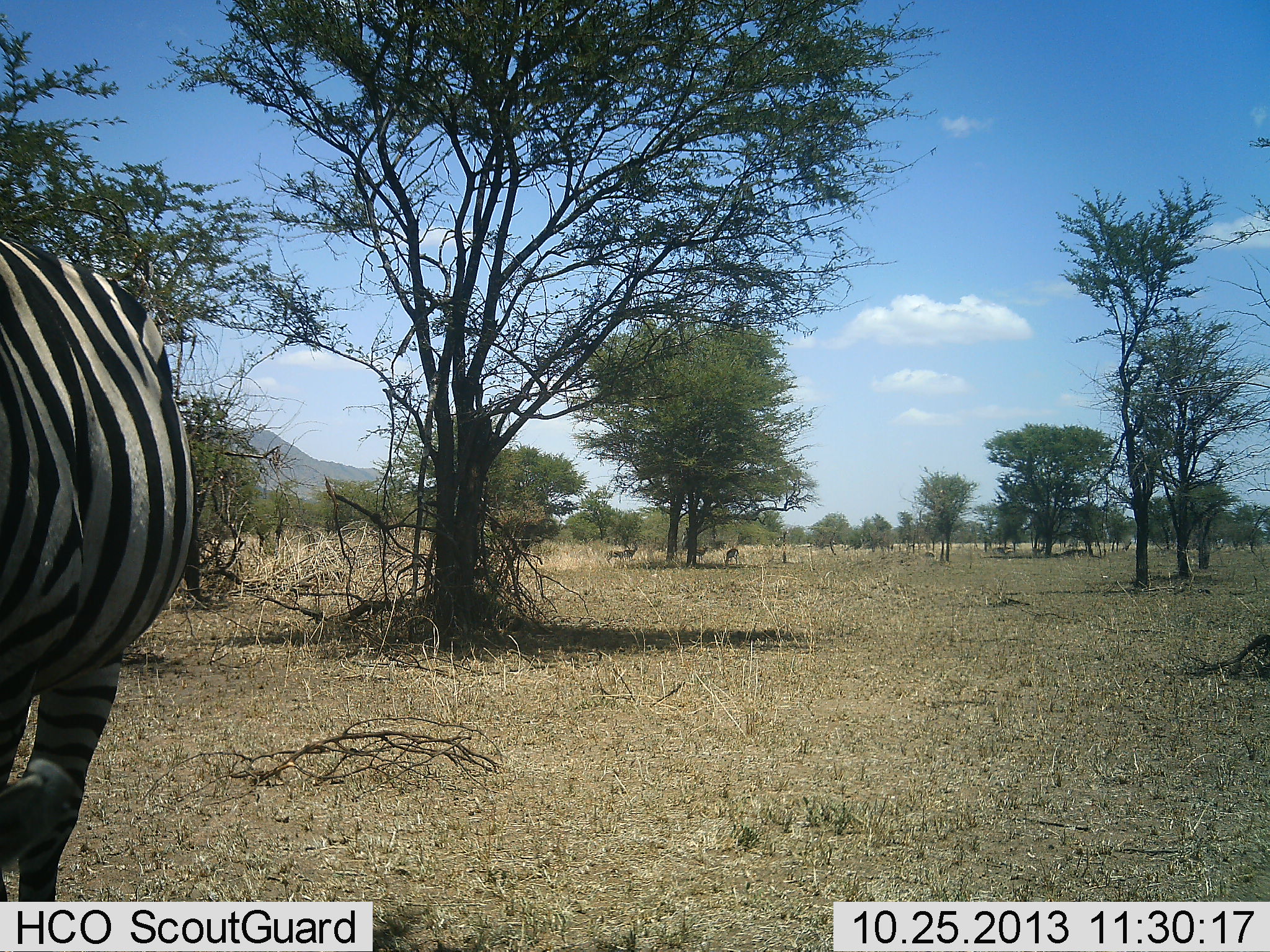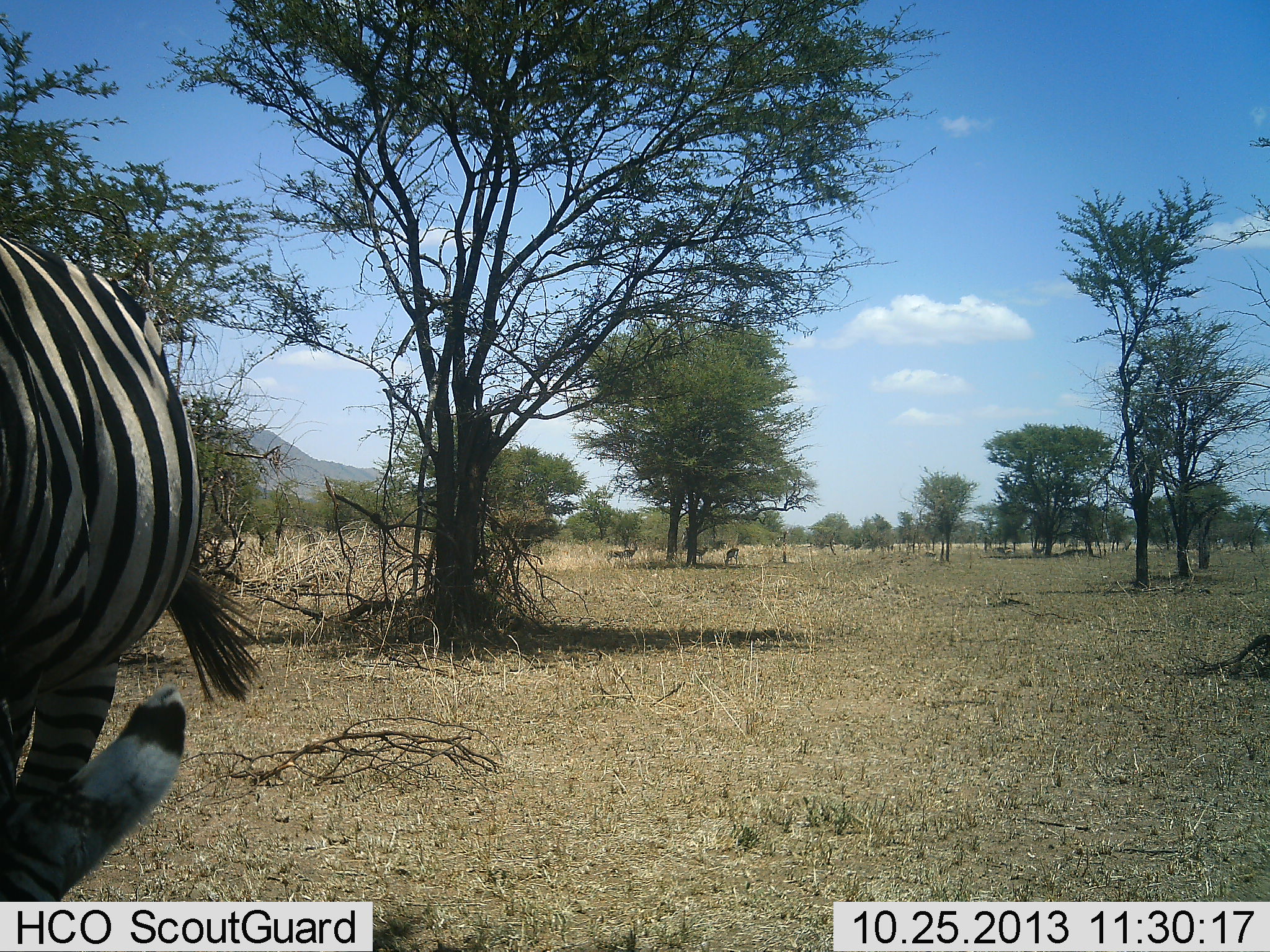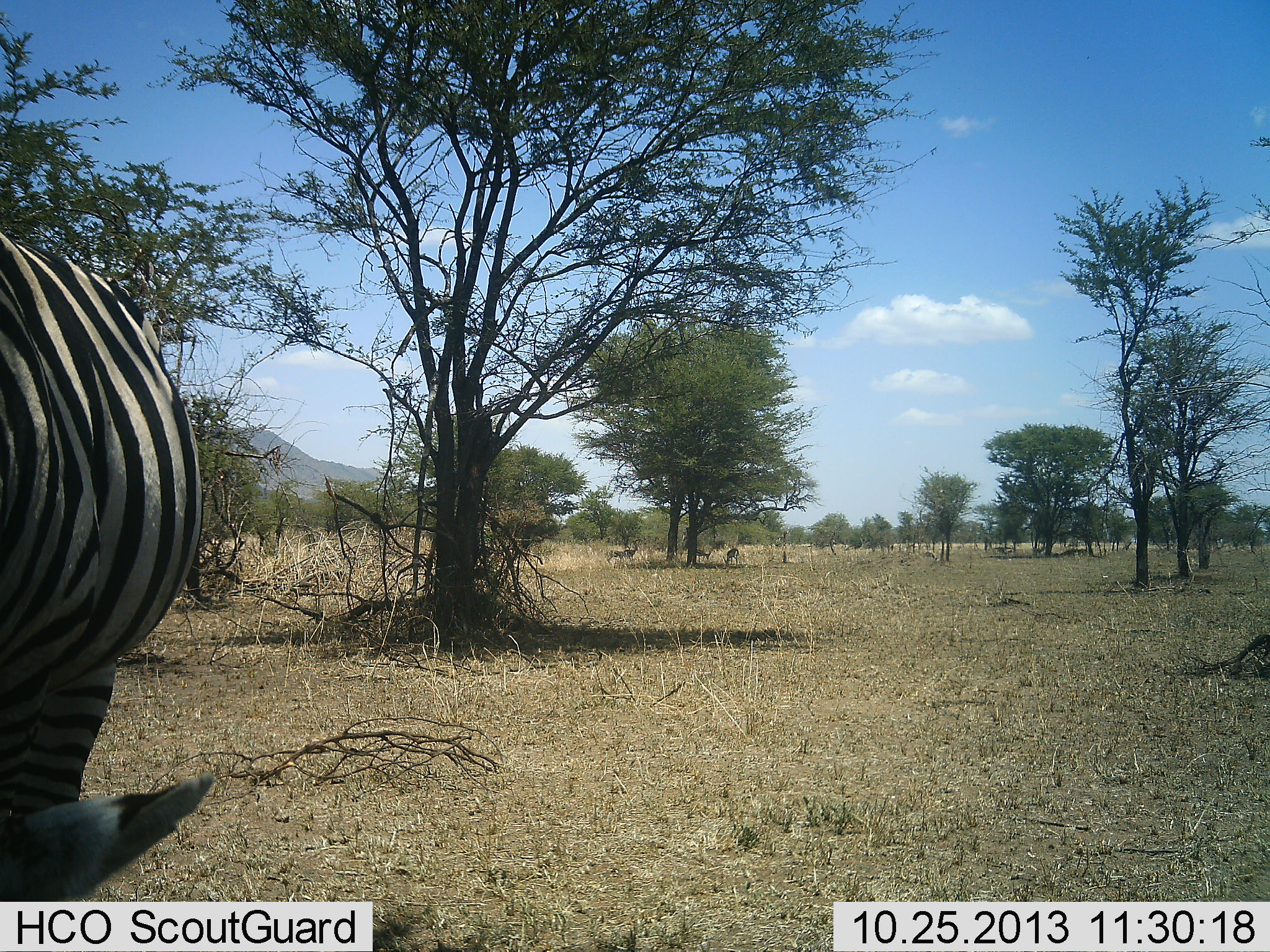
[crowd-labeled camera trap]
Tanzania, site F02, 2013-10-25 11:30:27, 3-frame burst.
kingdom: Animalia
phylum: Chordata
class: Mammalia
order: Perissodactyla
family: Equidae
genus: Equus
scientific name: Equus quagga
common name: plains zebra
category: zebra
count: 1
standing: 40%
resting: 0%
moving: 40%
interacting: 0%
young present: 0%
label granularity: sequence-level